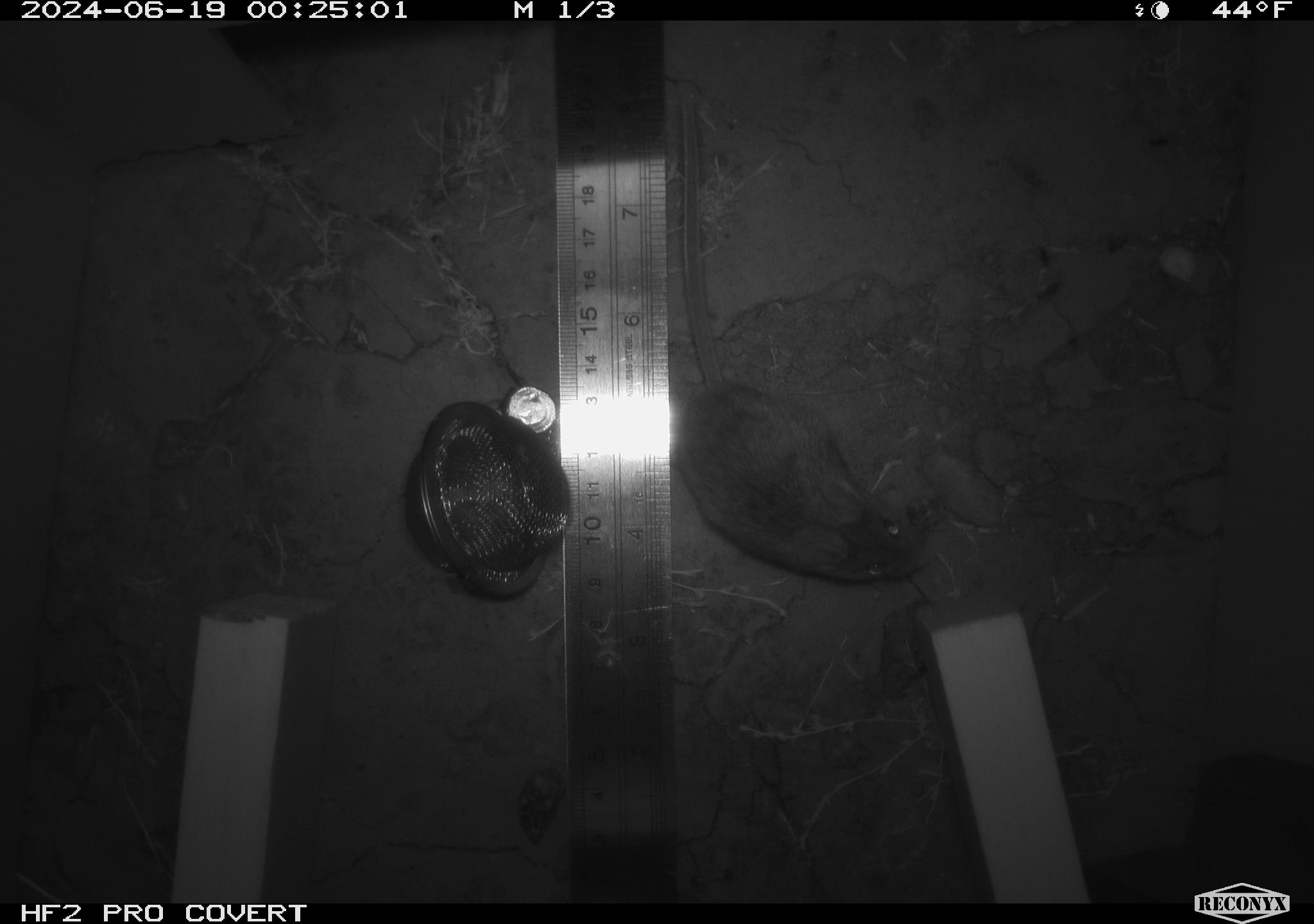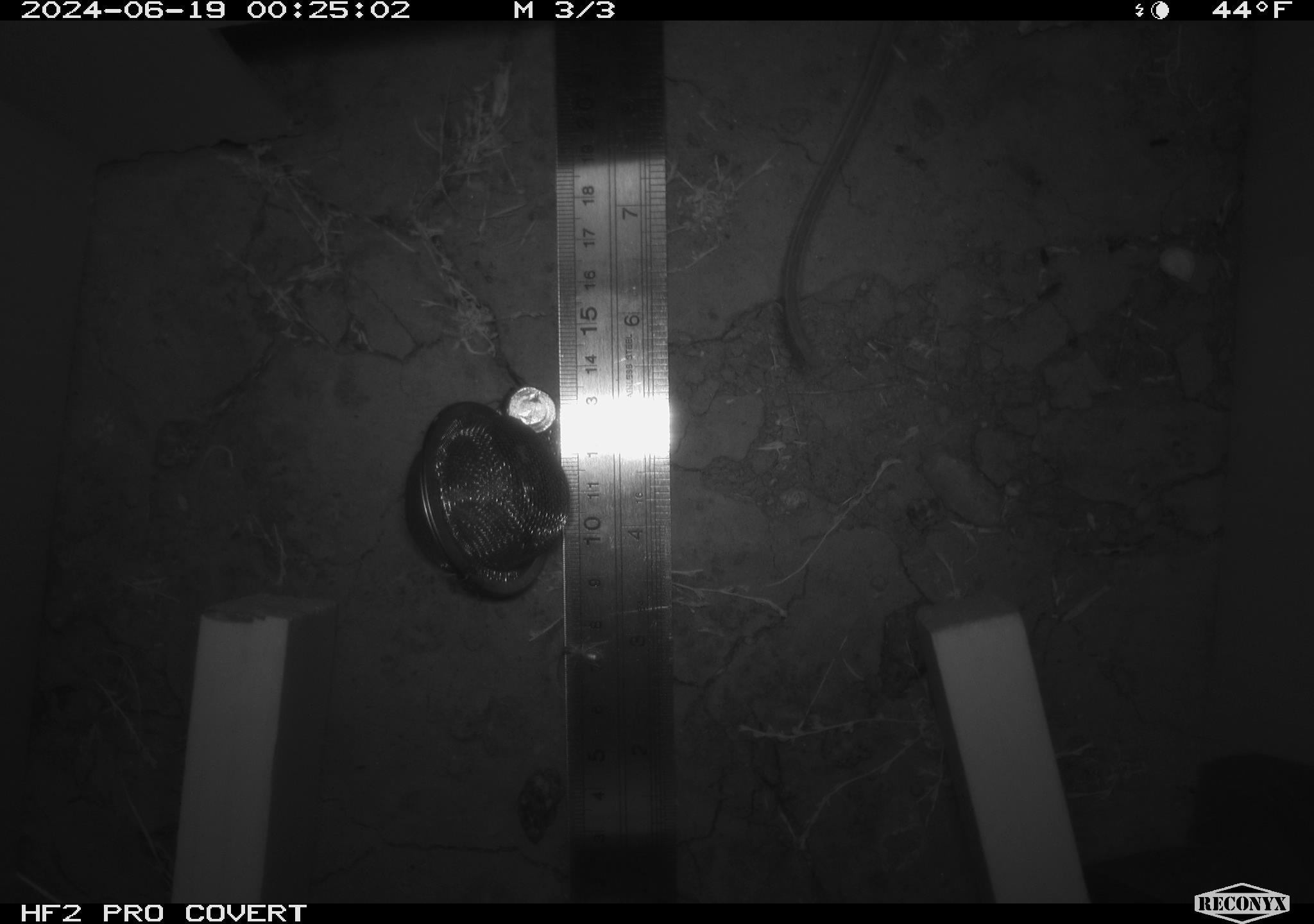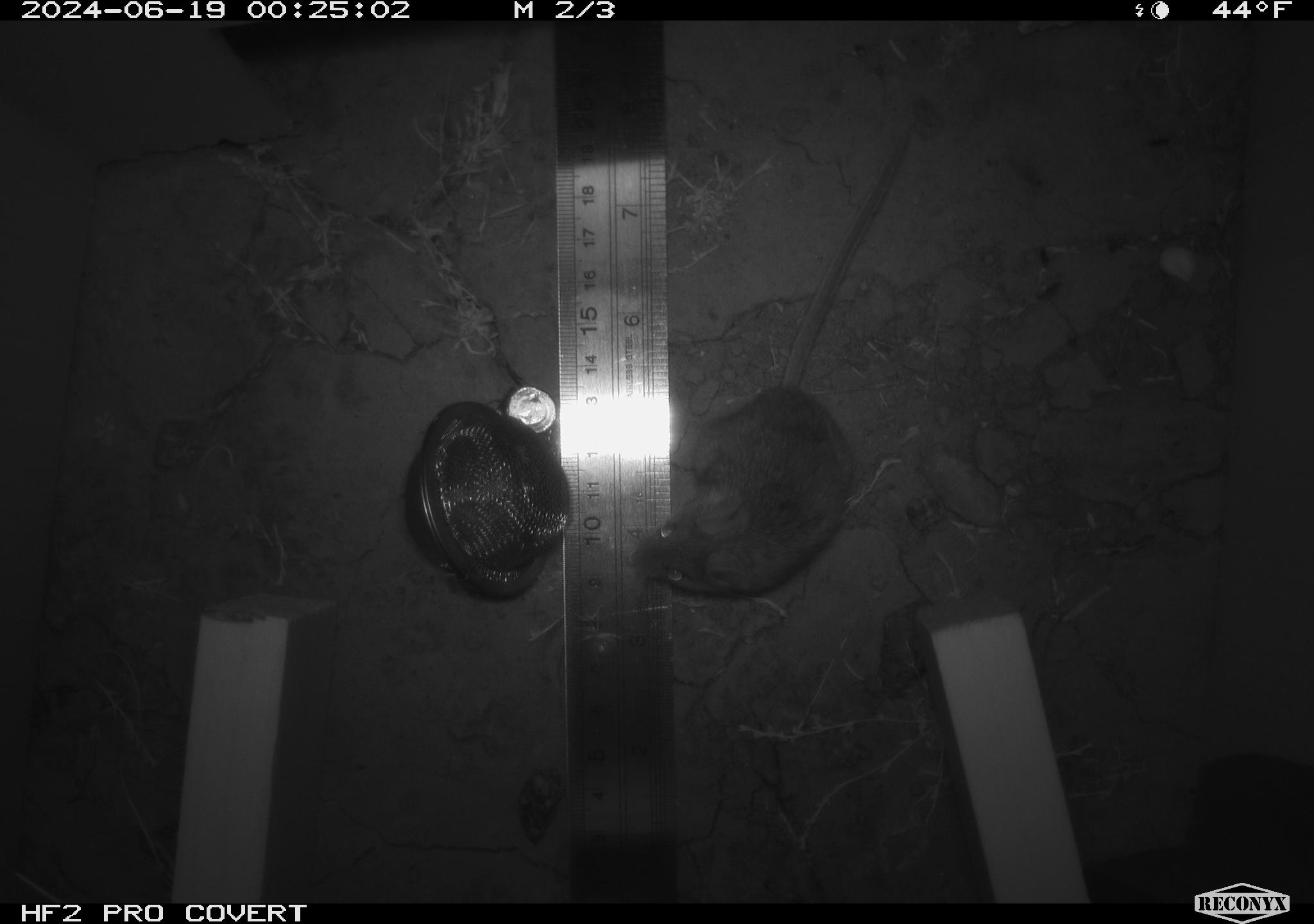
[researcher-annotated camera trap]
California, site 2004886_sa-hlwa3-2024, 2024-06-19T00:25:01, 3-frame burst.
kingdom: Animalia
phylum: Chordata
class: Mammalia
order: Rodentia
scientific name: Rodentia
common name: mouse species